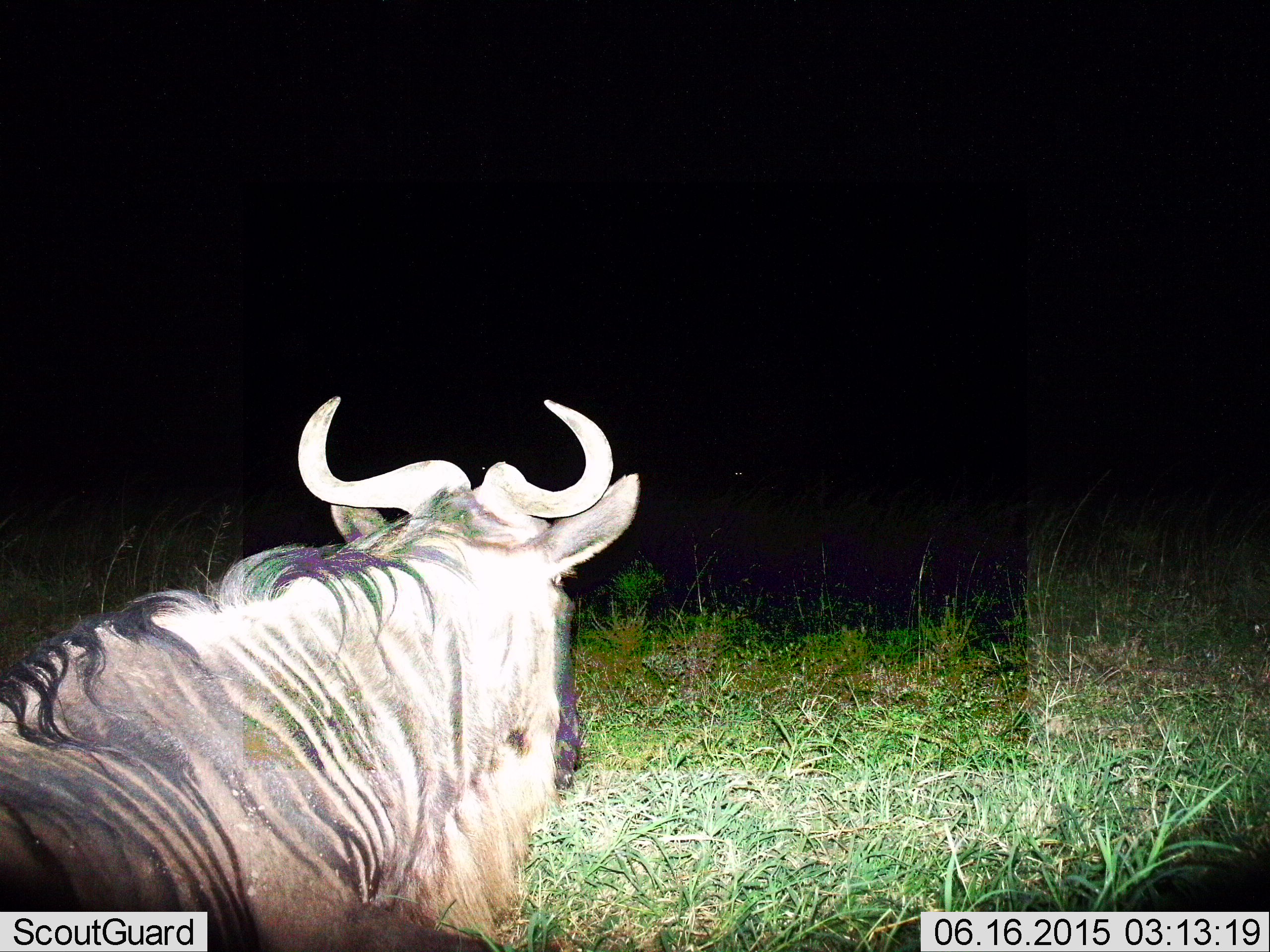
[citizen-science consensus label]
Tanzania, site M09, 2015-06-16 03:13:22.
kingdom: Animalia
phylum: Chordata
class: Mammalia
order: Artiodactyla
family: Bovidae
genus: Connochaetes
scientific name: Connochaetes taurinus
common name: blue wildebeest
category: wildebeest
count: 1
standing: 50%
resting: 30%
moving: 20%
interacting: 0%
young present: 0%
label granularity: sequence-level